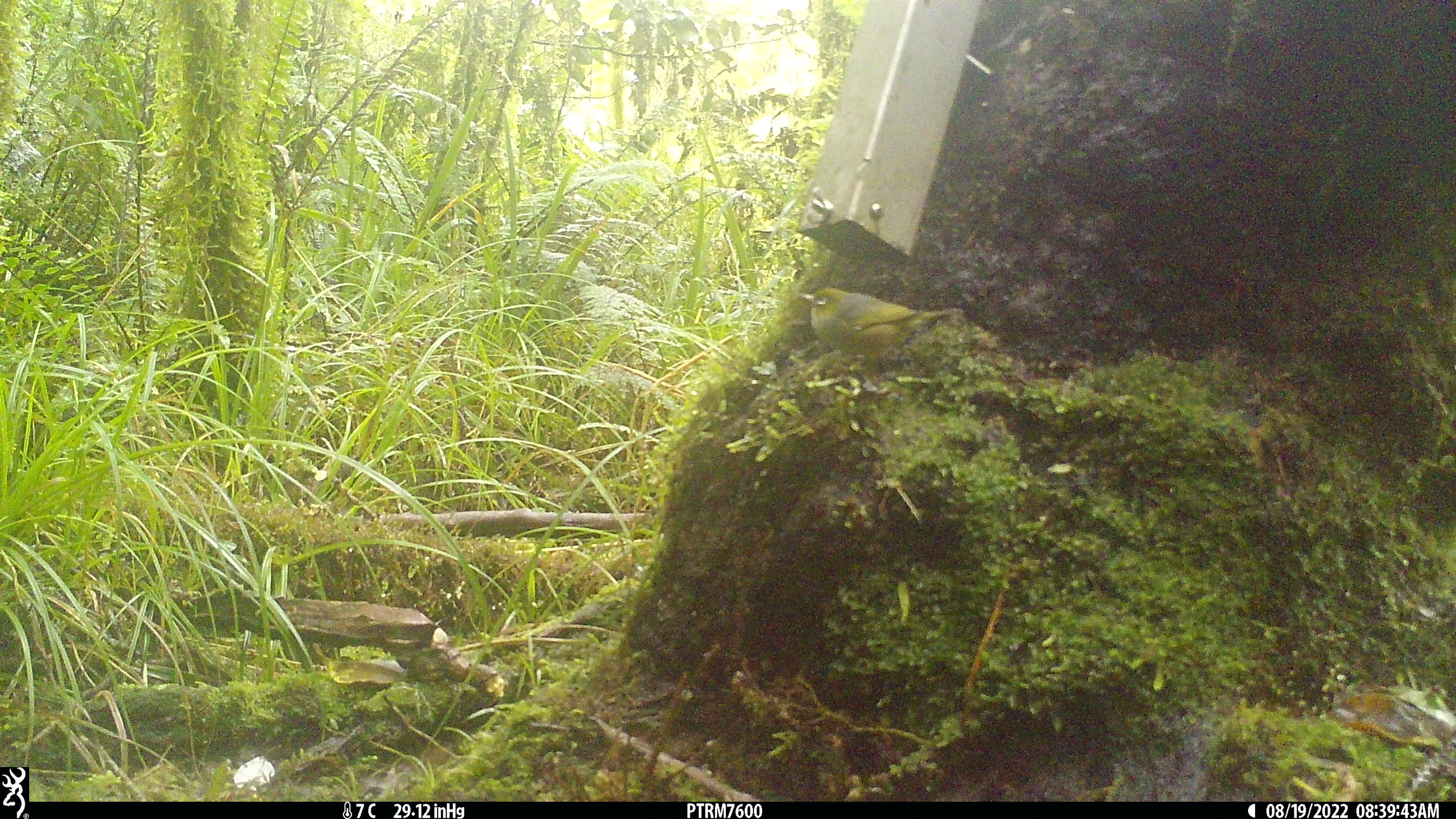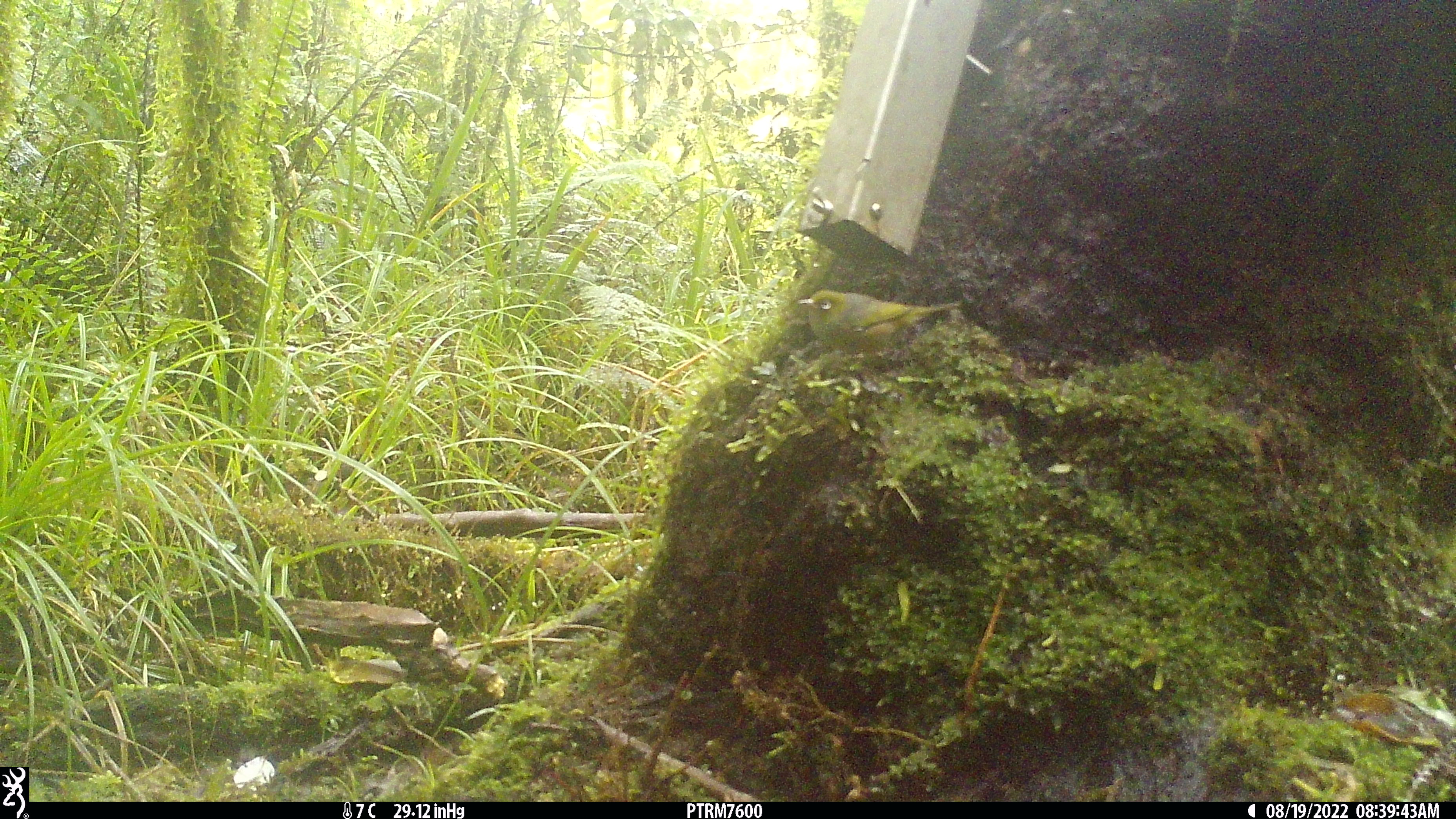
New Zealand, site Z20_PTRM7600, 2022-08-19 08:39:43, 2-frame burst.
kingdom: Animalia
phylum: Chordata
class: Aves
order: Passeriformes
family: Zosteropidae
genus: Zosterops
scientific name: Zosterops lateralis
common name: silvereye